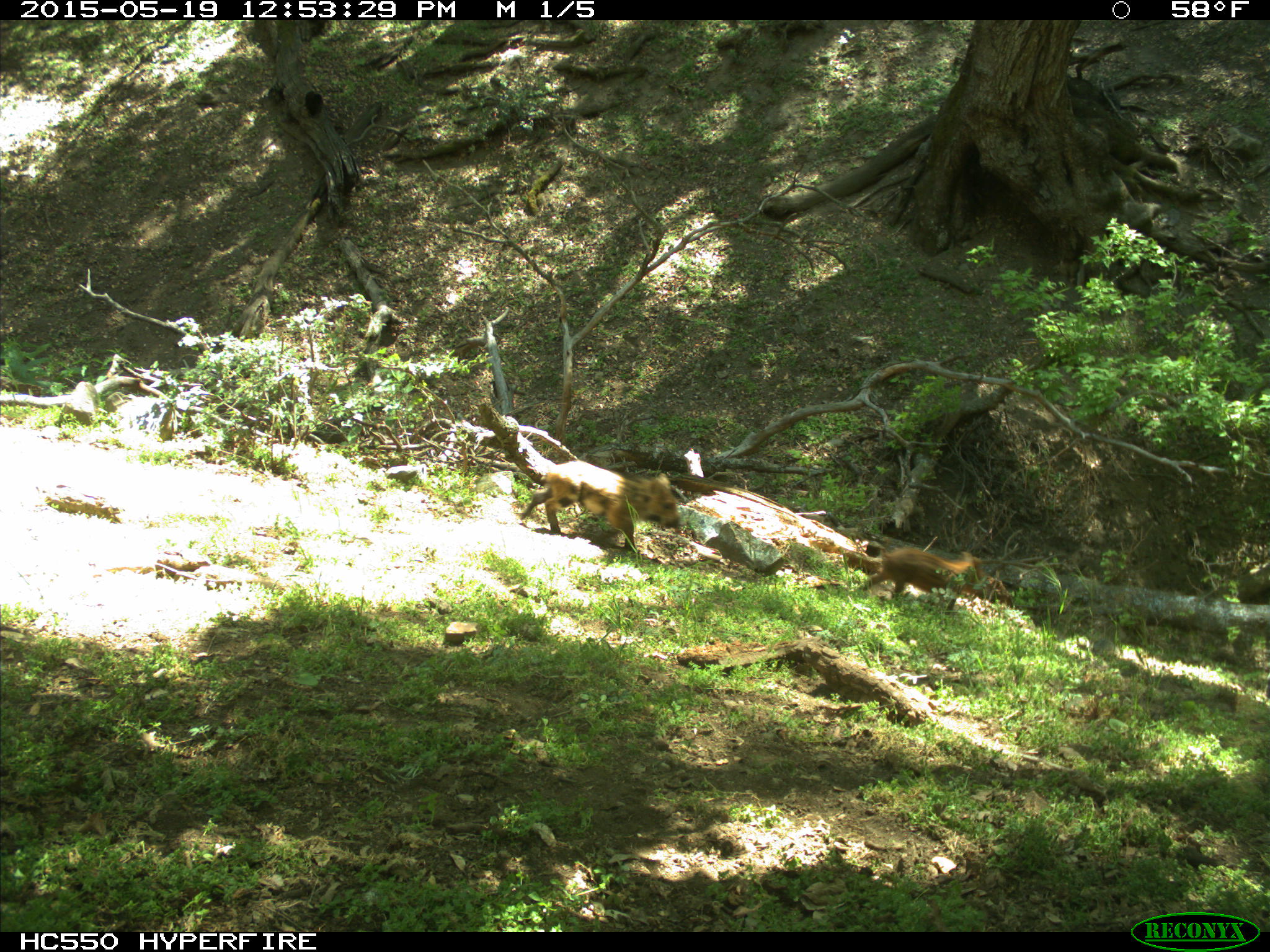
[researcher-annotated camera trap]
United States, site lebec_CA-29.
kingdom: Animalia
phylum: Chordata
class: Mammalia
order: Artiodactyla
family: Suidae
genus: Sus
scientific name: Sus scrofa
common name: wild boar